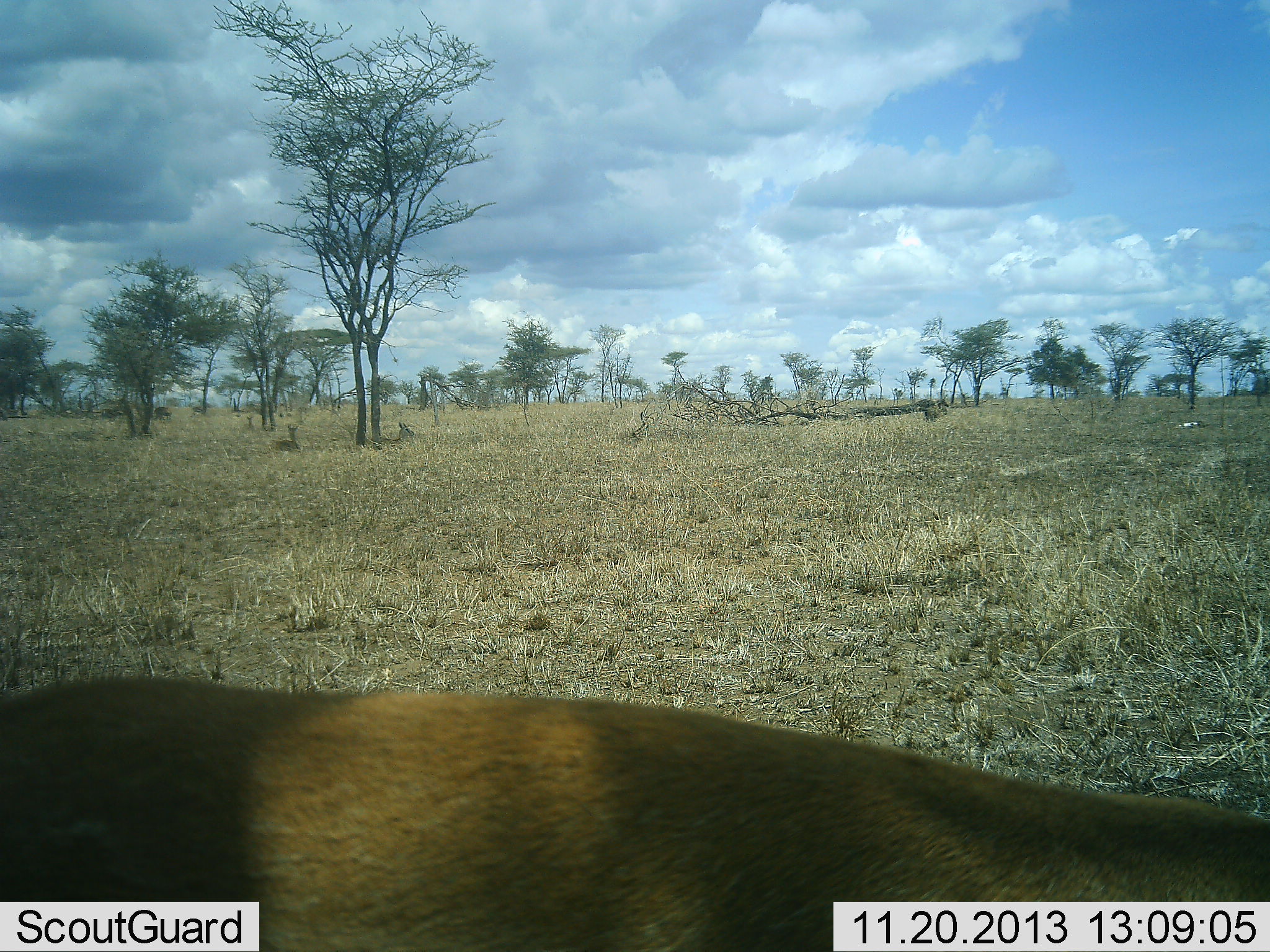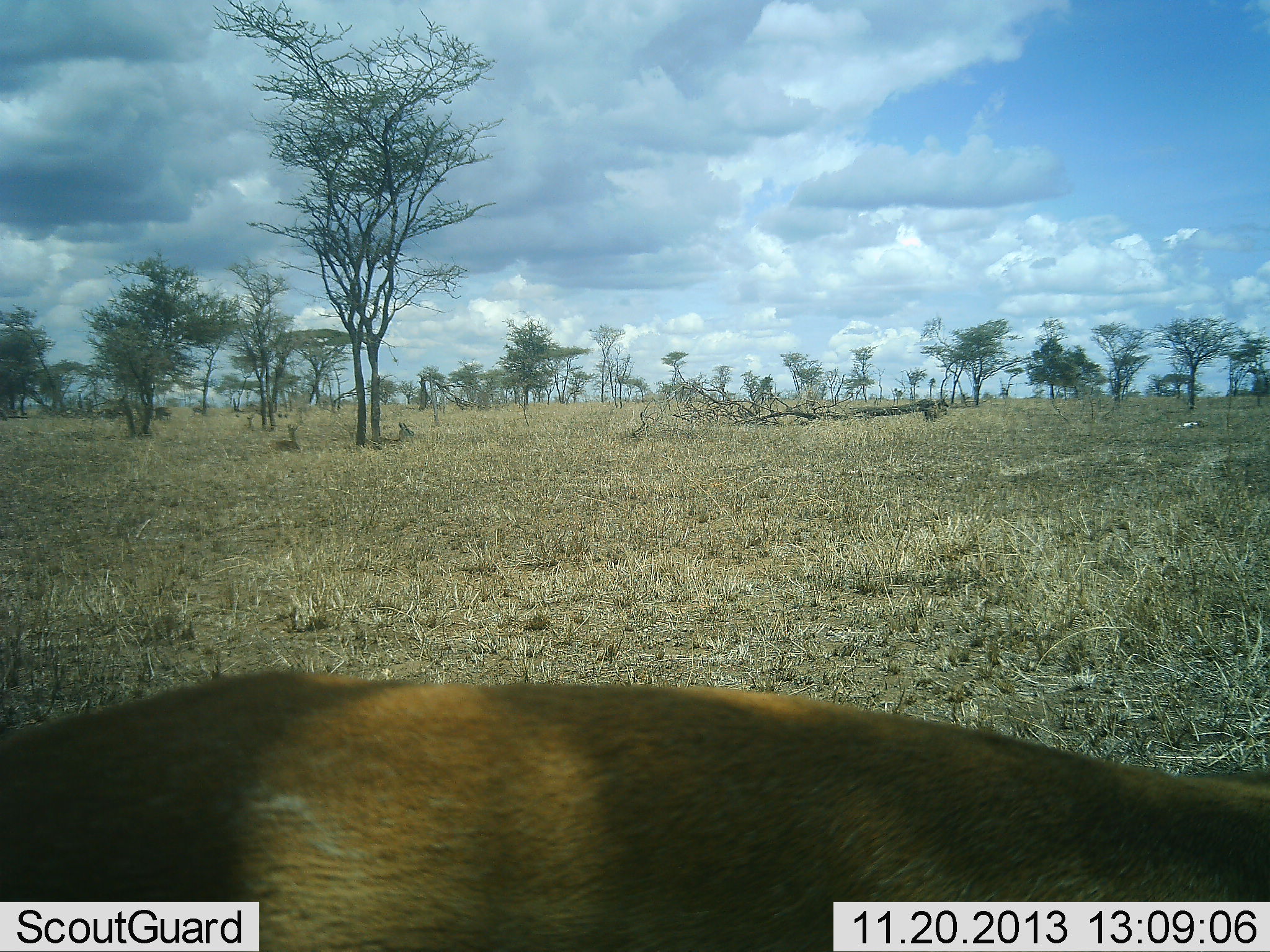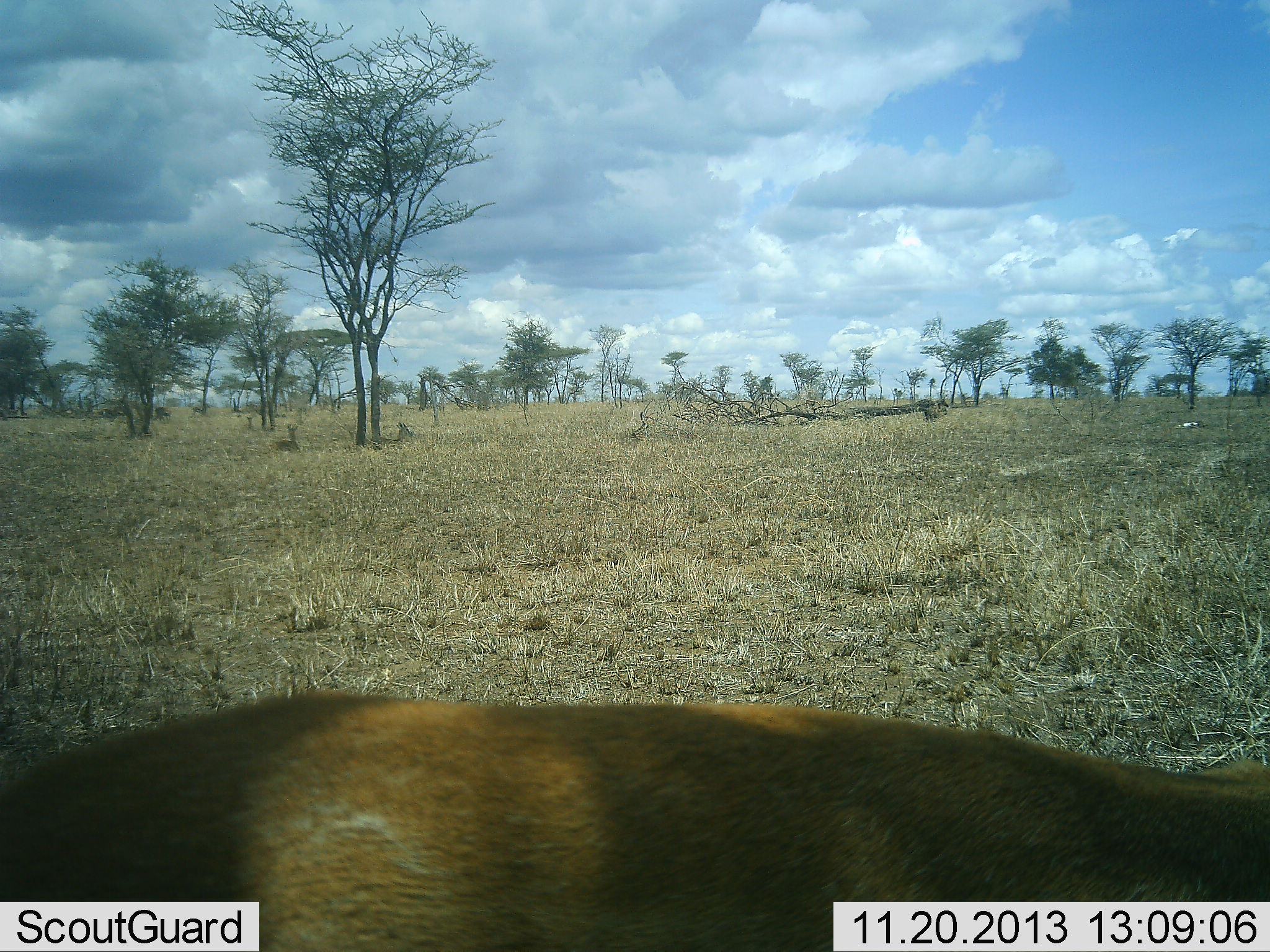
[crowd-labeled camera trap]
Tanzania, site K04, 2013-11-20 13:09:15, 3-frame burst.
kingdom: Animalia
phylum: Chordata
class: Mammalia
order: Artiodactyla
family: Bovidae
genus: Eudorcas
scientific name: Eudorcas thomsonii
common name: thomson's gazelle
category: gazellethomsons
Gazellethomsons (thomson's gazelle) (Eudorcas thomsonii), count 1. Behavior (volunteer vote fractions): standing 57%, resting 57%, moving 0%, interacting 0%. Young present (vote fraction): 0%. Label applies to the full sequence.